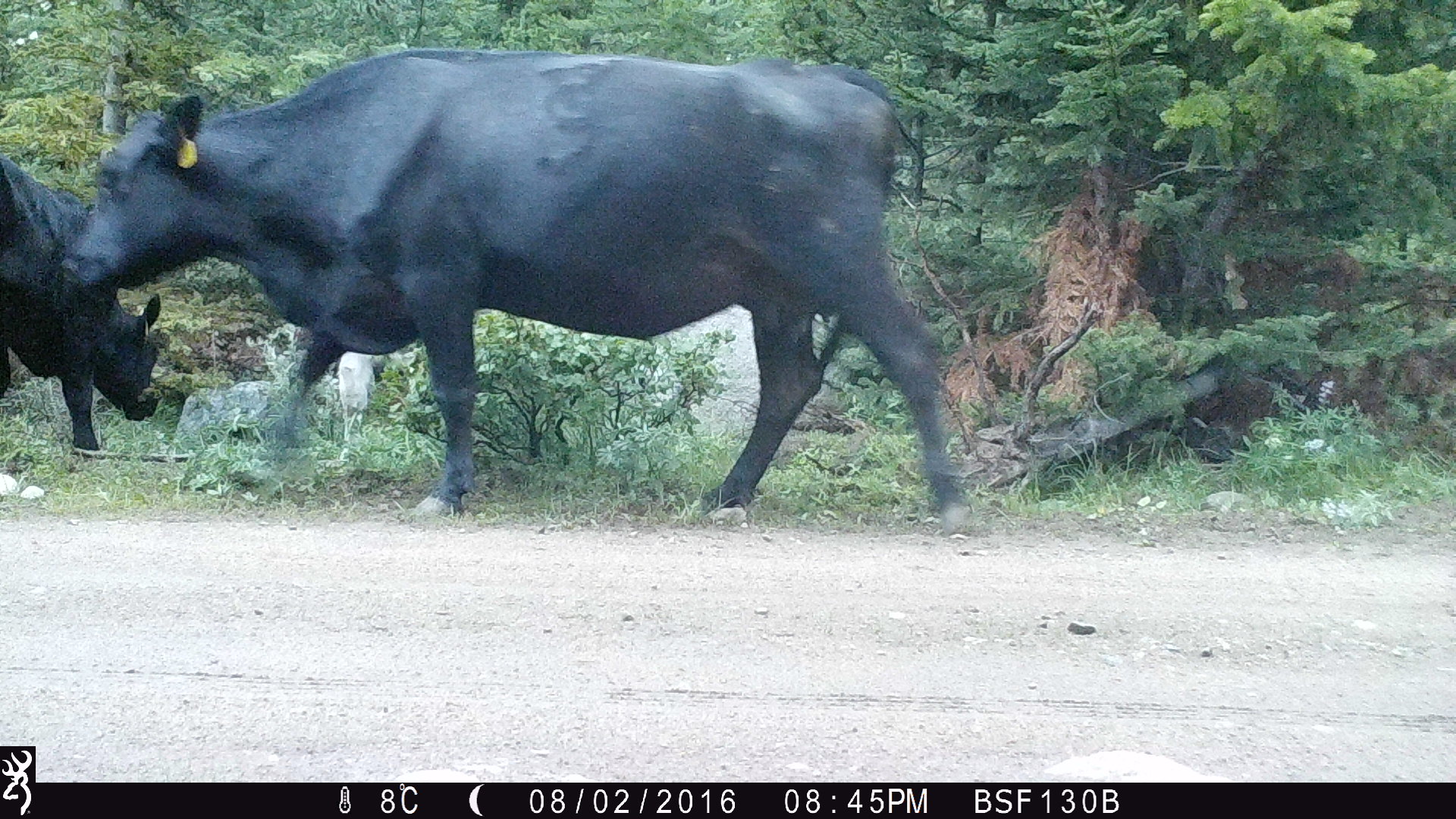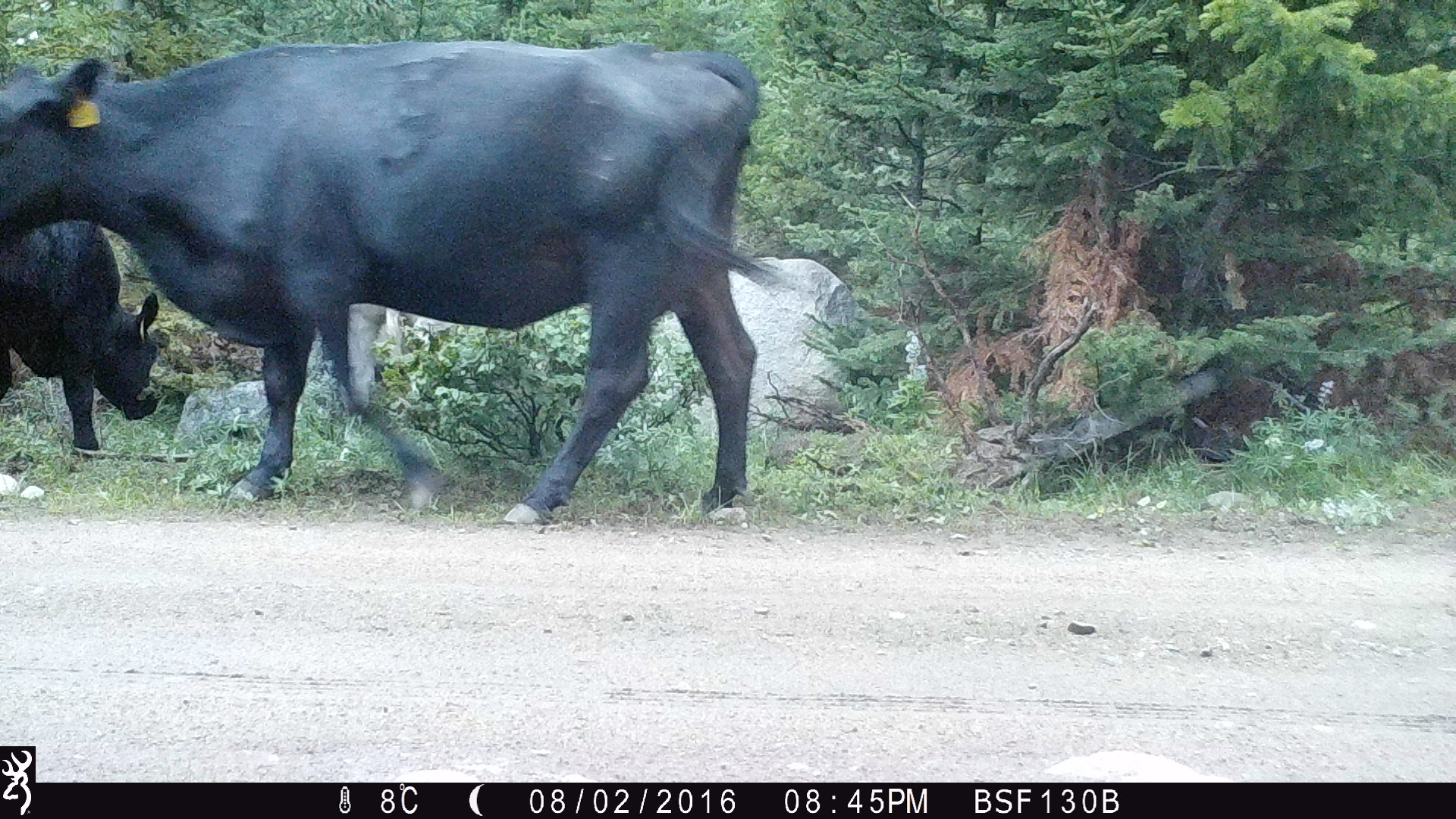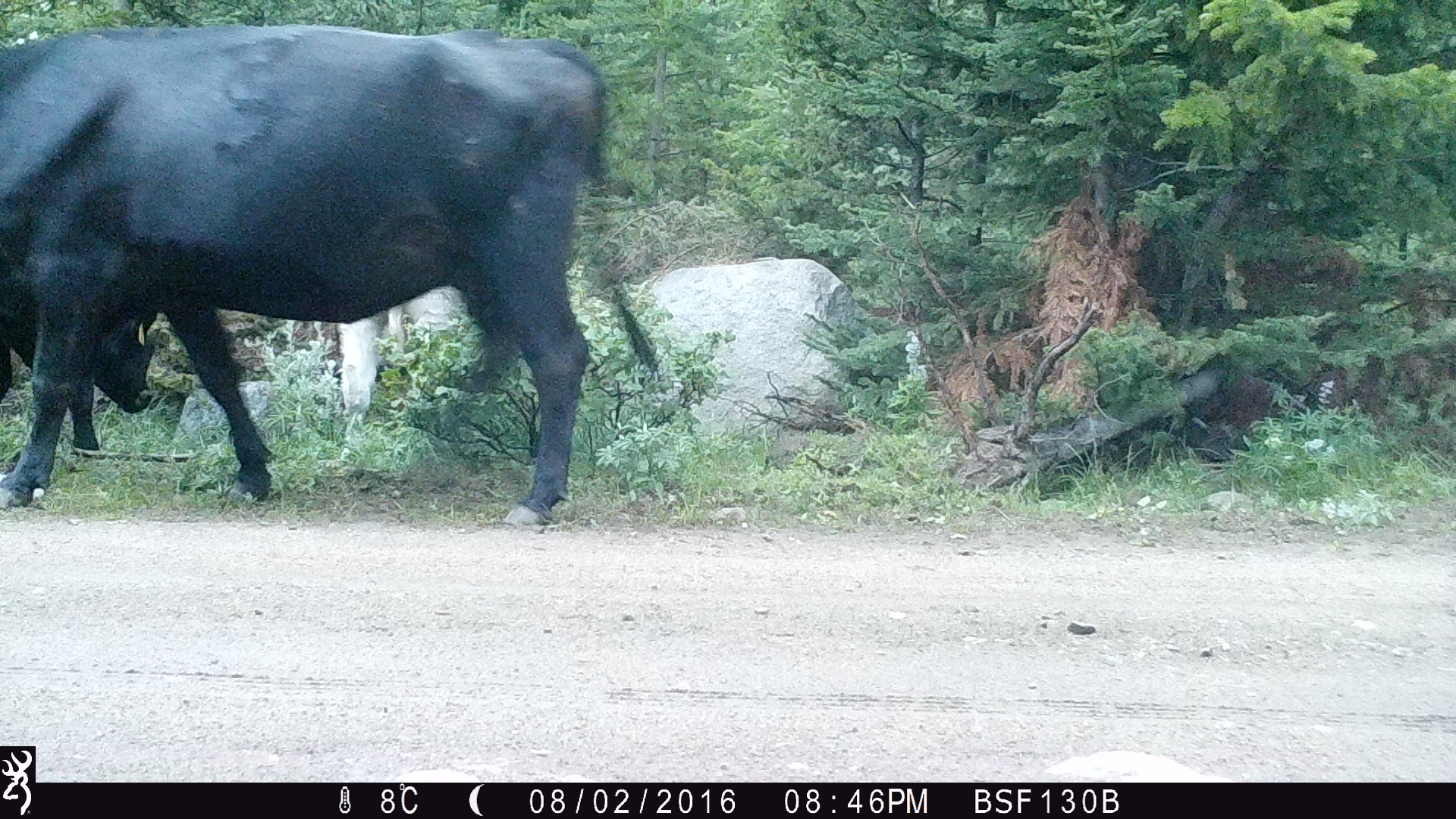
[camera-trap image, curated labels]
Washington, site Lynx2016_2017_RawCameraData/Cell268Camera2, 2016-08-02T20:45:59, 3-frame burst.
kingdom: Animalia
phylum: Chordata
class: Mammalia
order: Artiodactyla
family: Bovidae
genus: Bos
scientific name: Bos taurus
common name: domestic cattle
Domestic cattle (Bos taurus). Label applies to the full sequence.